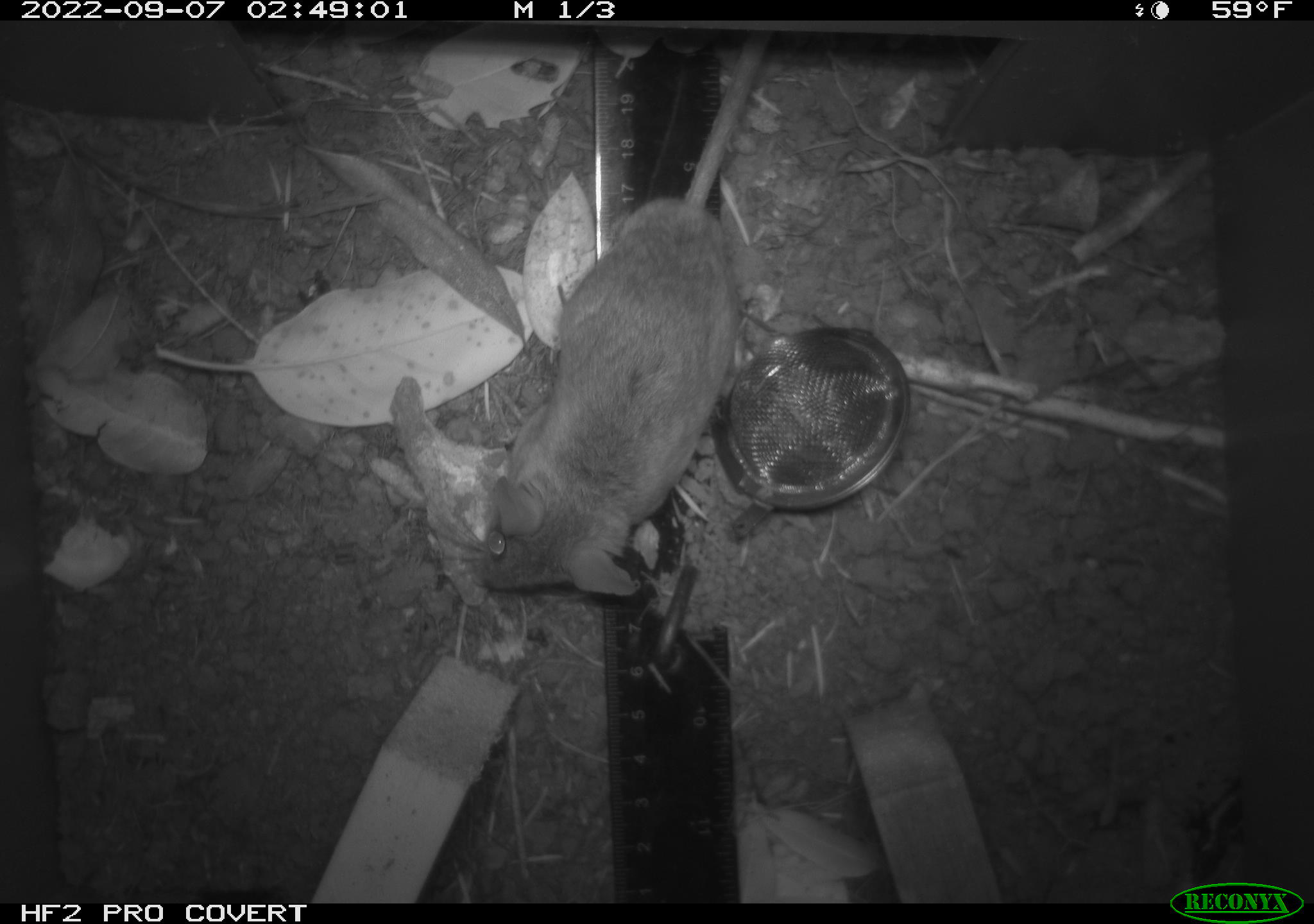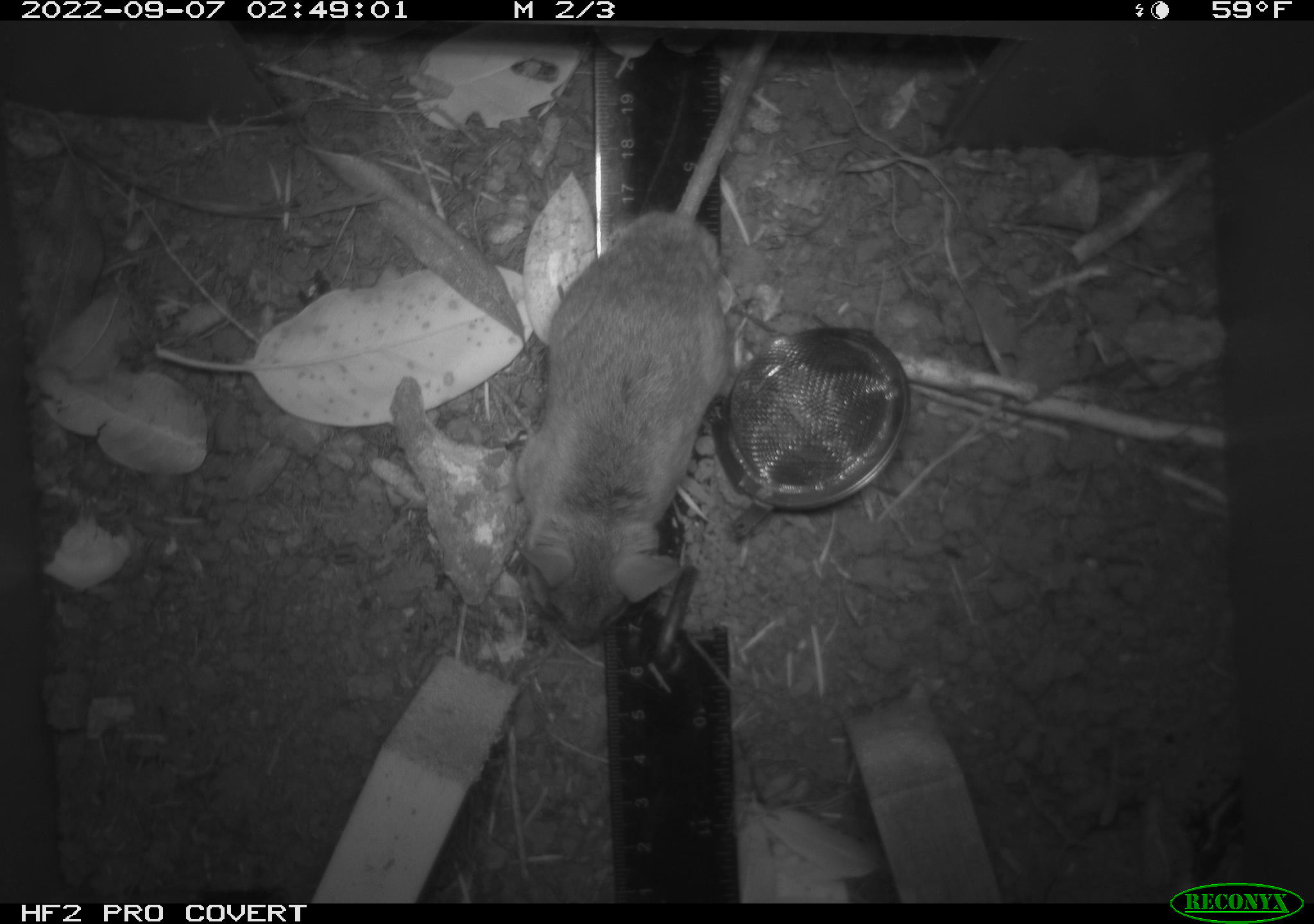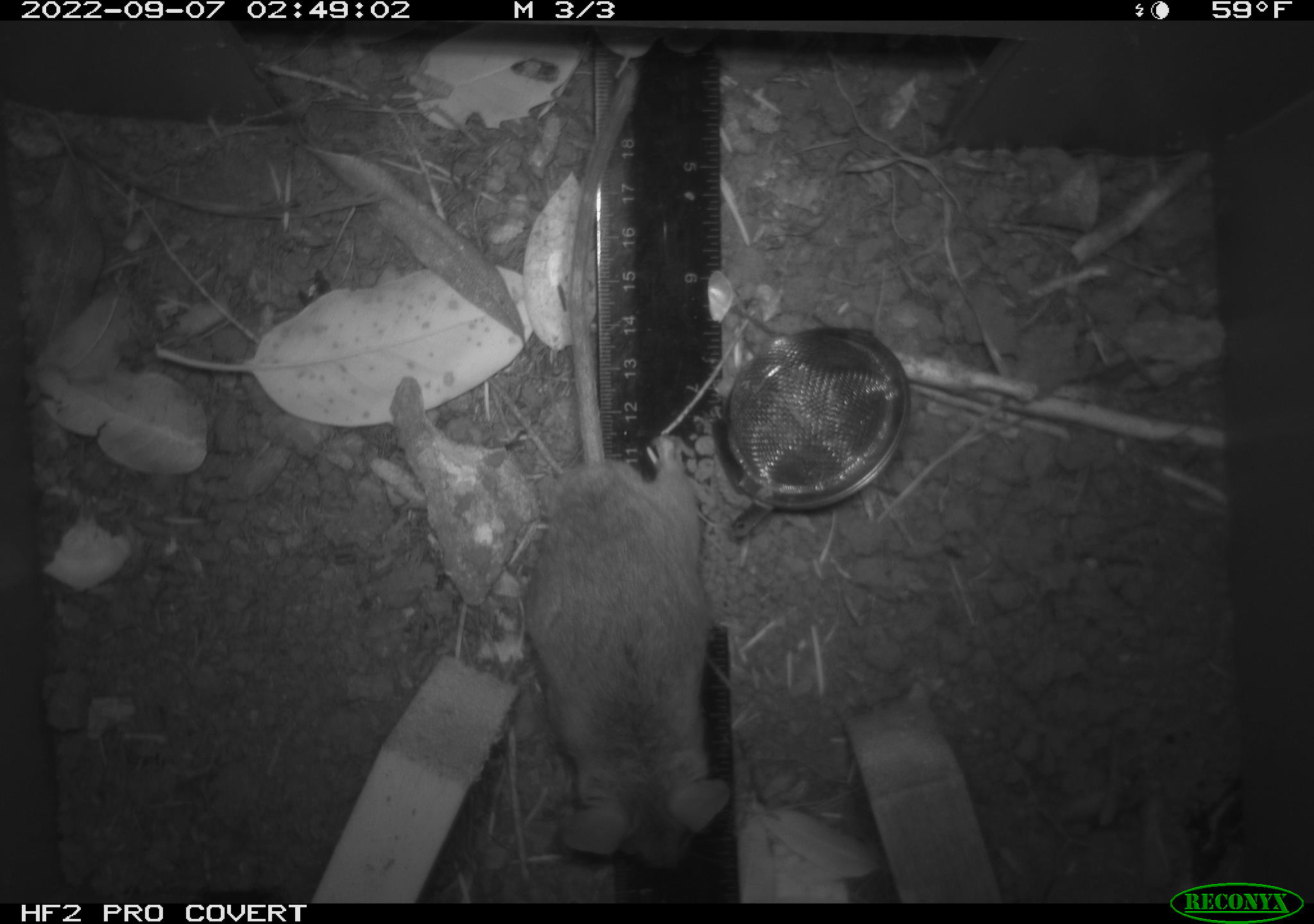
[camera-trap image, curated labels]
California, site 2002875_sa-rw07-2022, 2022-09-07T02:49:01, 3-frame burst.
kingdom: Animalia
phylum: Chordata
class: Mammalia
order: Rodentia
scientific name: Rodentia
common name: mouse species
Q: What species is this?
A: Mouse species (Rodentia).